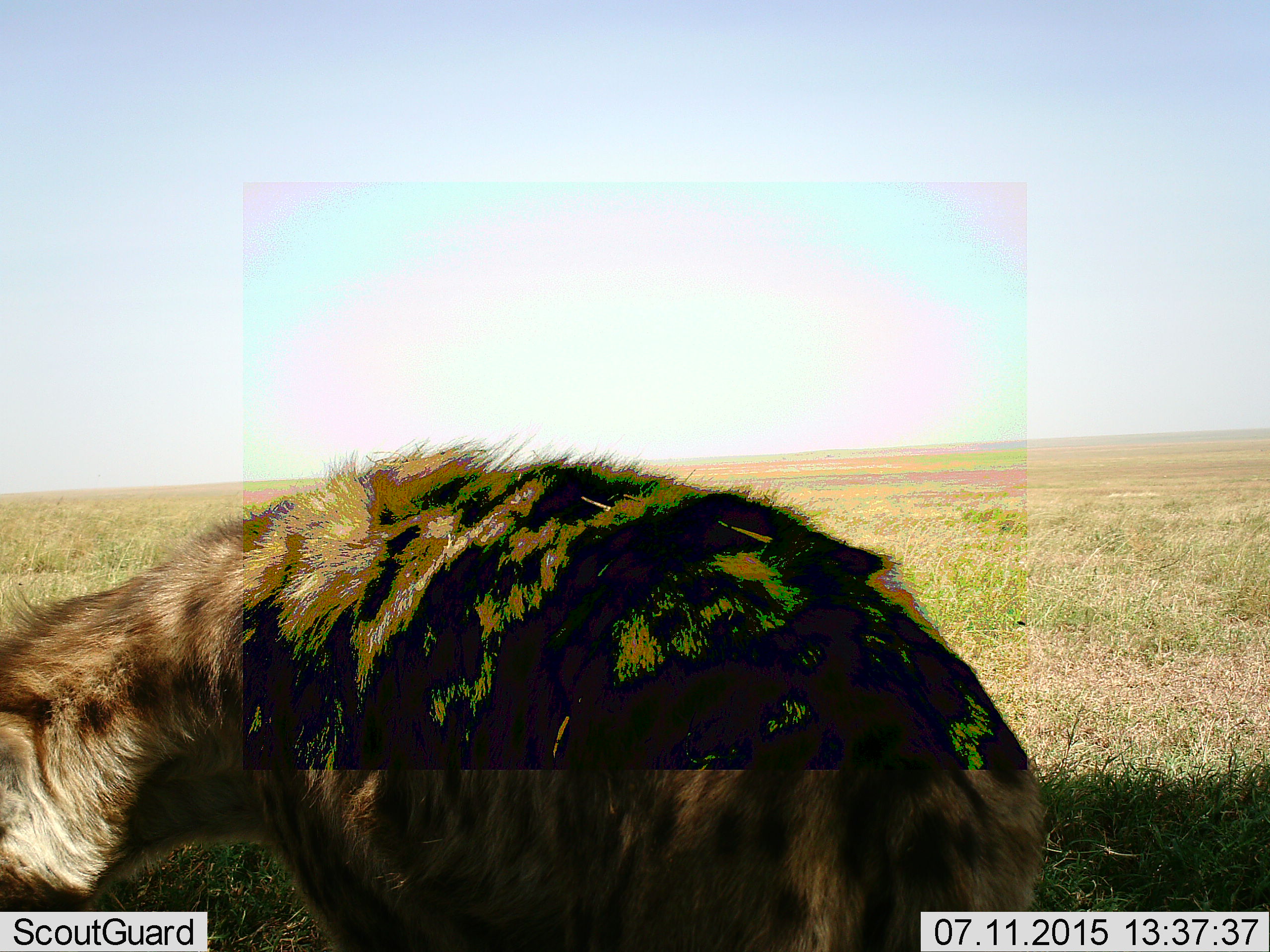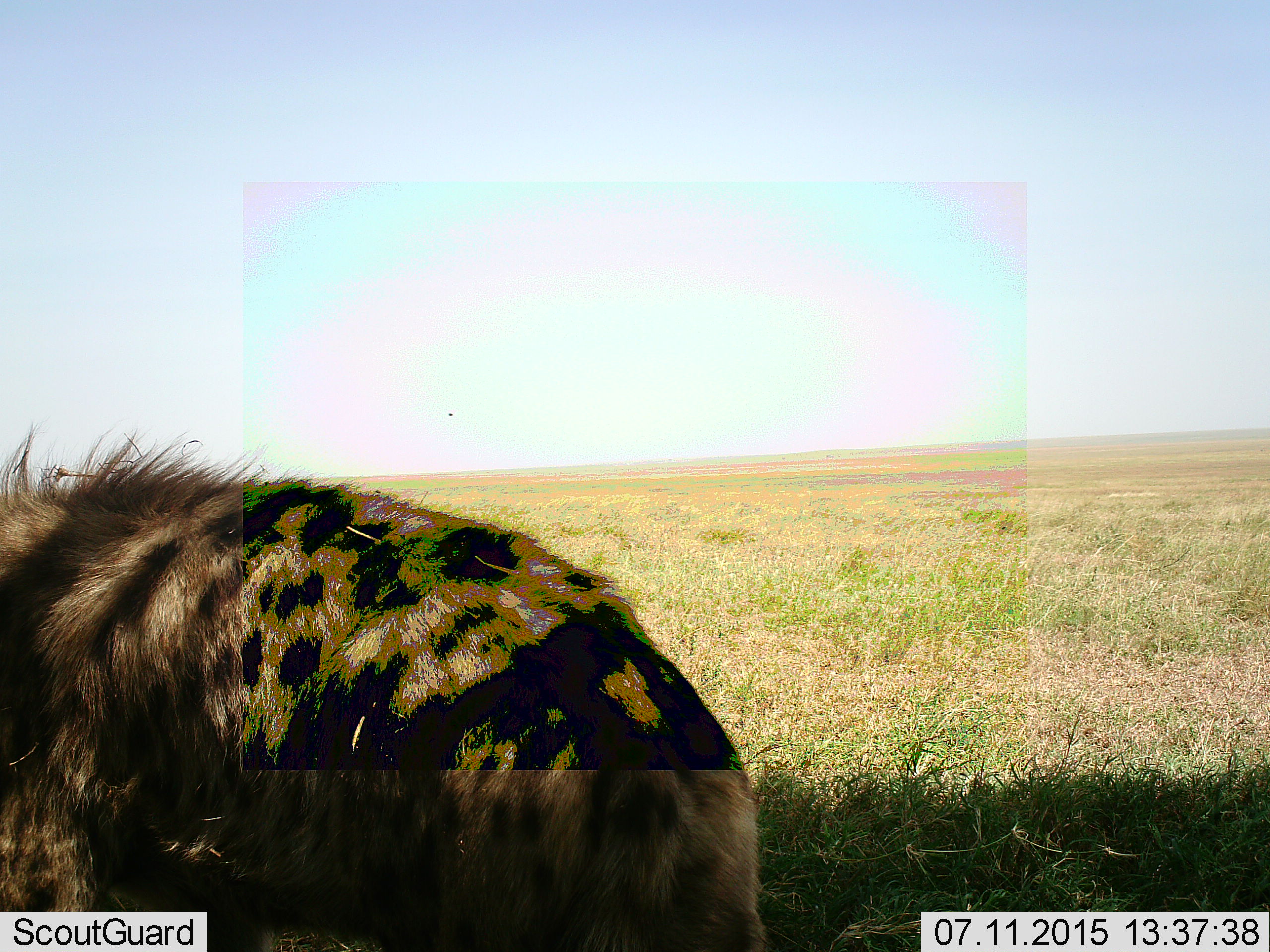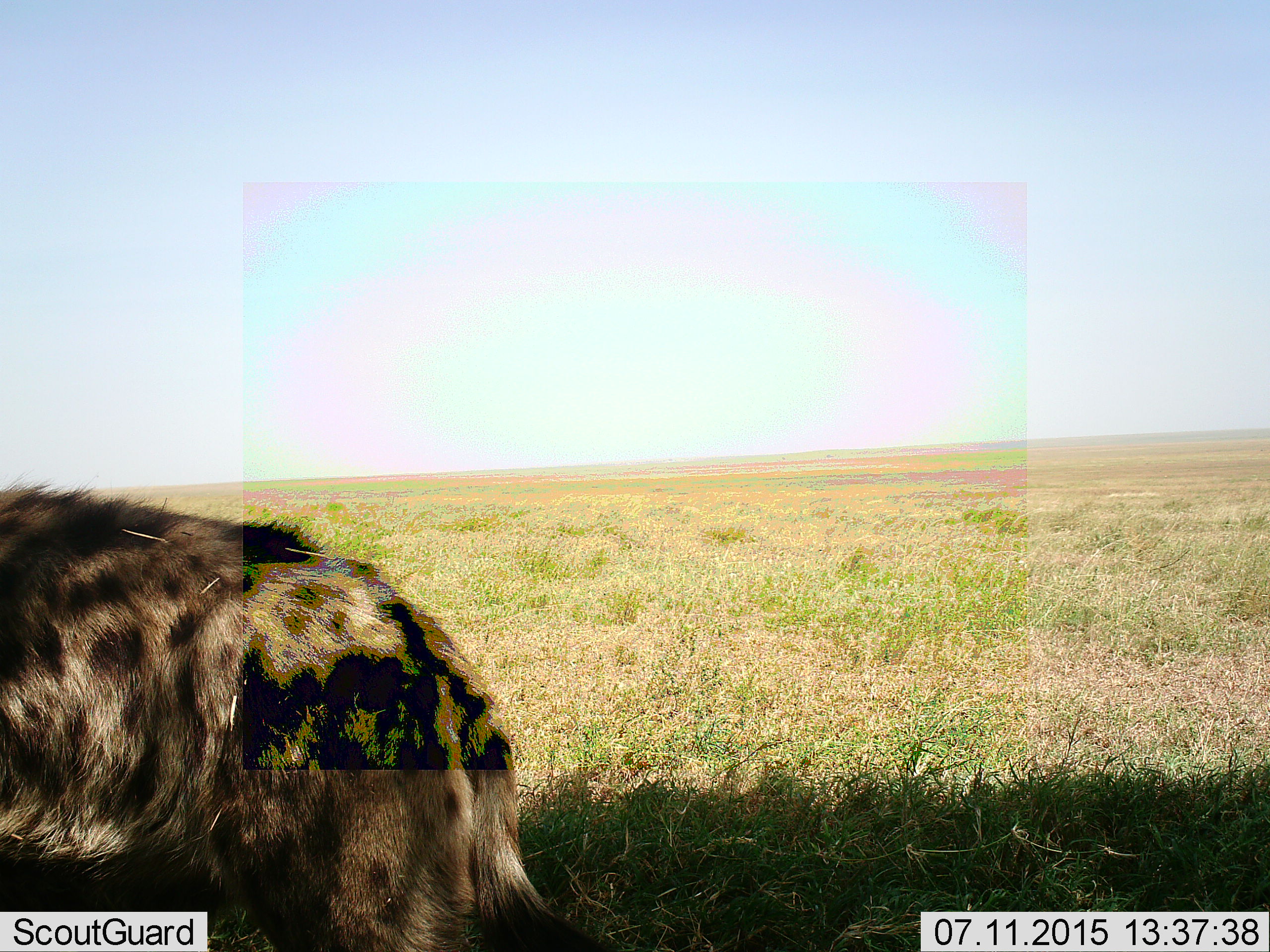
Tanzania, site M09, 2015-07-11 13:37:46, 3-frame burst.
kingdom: Animalia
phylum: Chordata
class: Mammalia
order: Carnivora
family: Hyaenidae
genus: Crocuta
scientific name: Crocuta crocuta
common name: spotted hyena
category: hyenaspotted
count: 1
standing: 25%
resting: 0%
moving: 88%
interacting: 0%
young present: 0%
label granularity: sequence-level